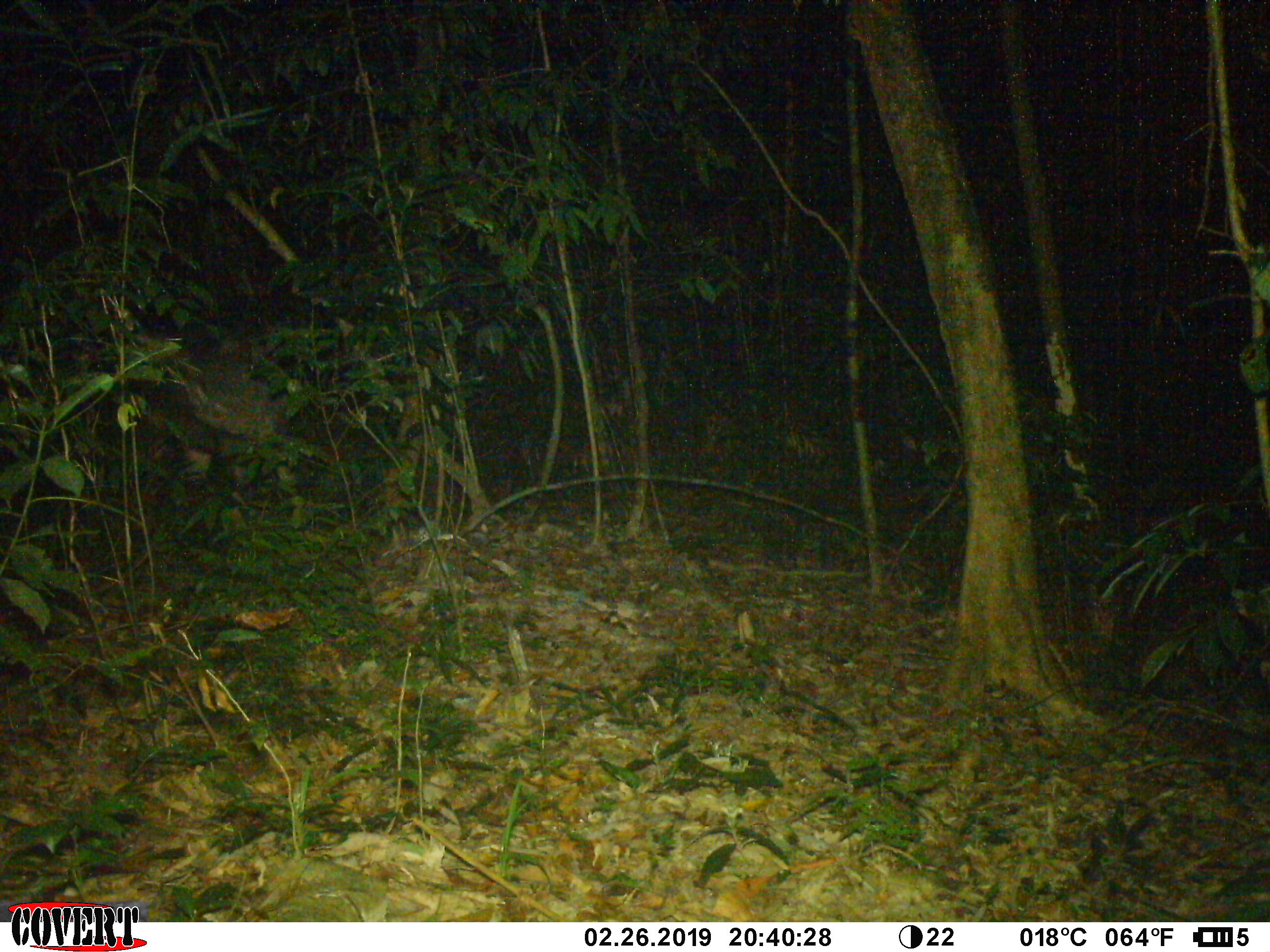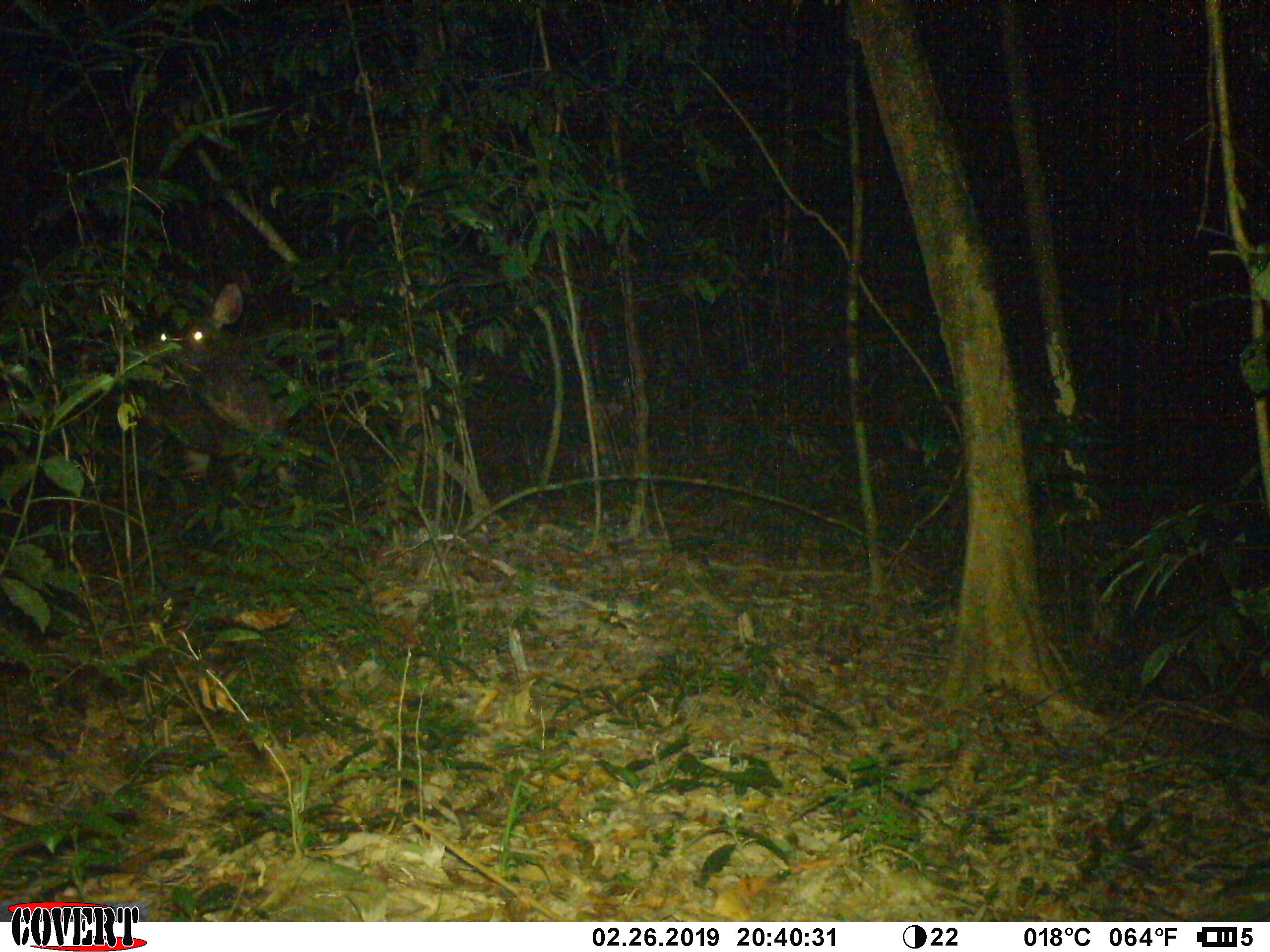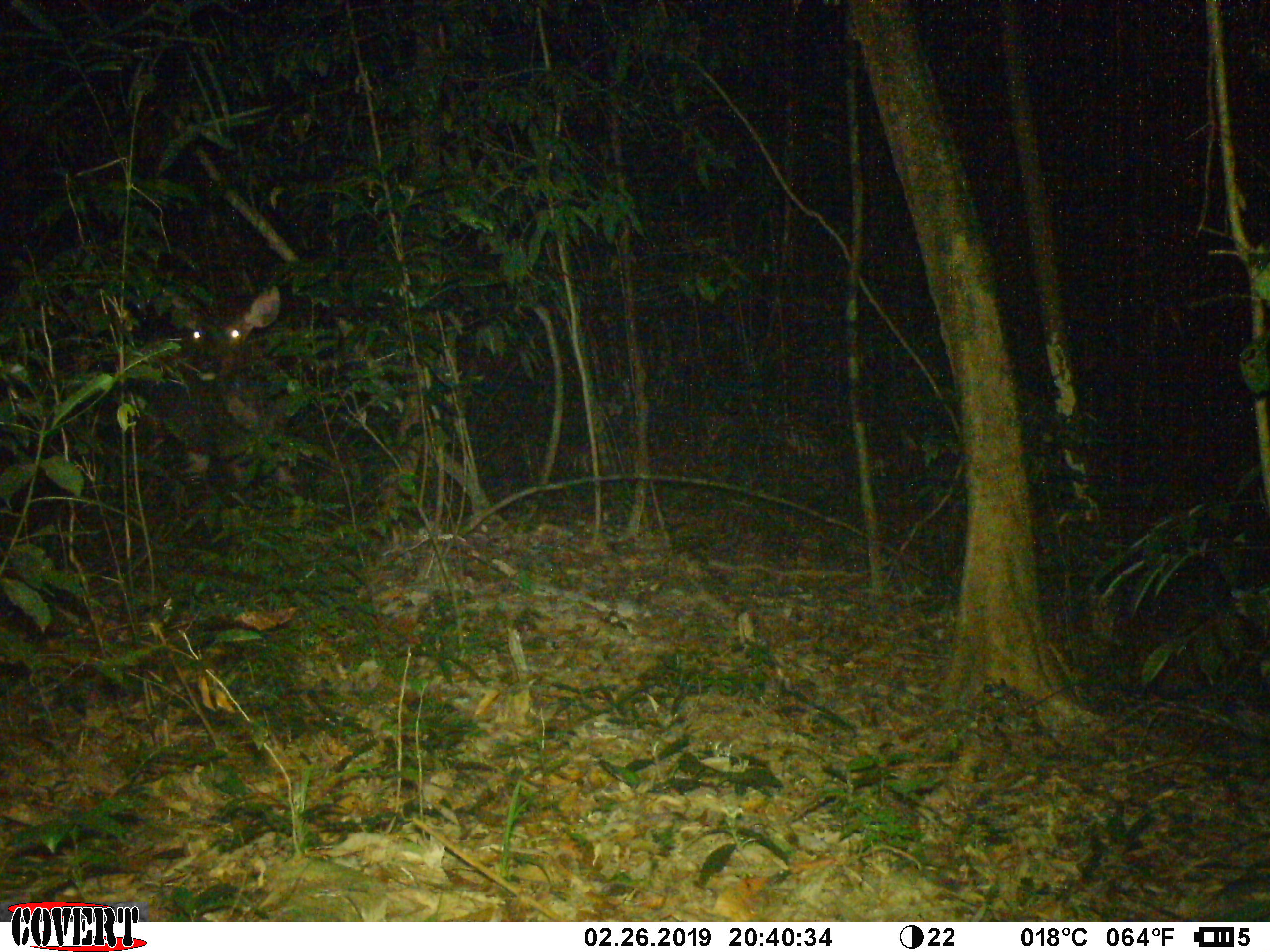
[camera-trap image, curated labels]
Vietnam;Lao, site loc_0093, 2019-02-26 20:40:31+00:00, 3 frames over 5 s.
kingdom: Animalia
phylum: Chordata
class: Mammalia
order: Artiodactyla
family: Cervidae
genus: Rusa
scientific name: Rusa unicolor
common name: sambar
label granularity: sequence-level